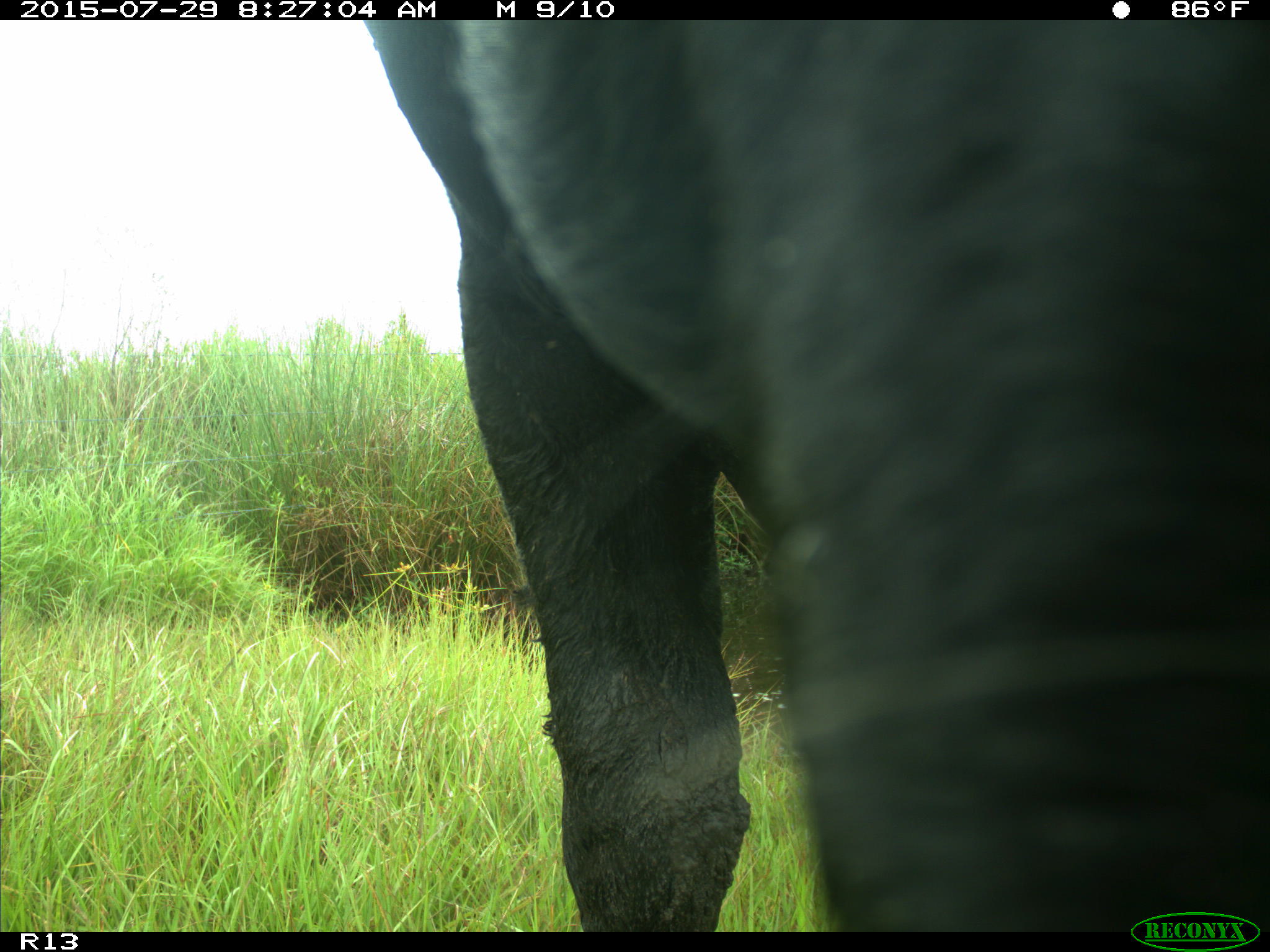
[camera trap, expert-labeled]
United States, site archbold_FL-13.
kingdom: Animalia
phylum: Chordata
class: Mammalia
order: Artiodactyla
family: Bovidae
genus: Bos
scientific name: Bos taurus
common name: domestic cow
Bos taurus (domestic cow).